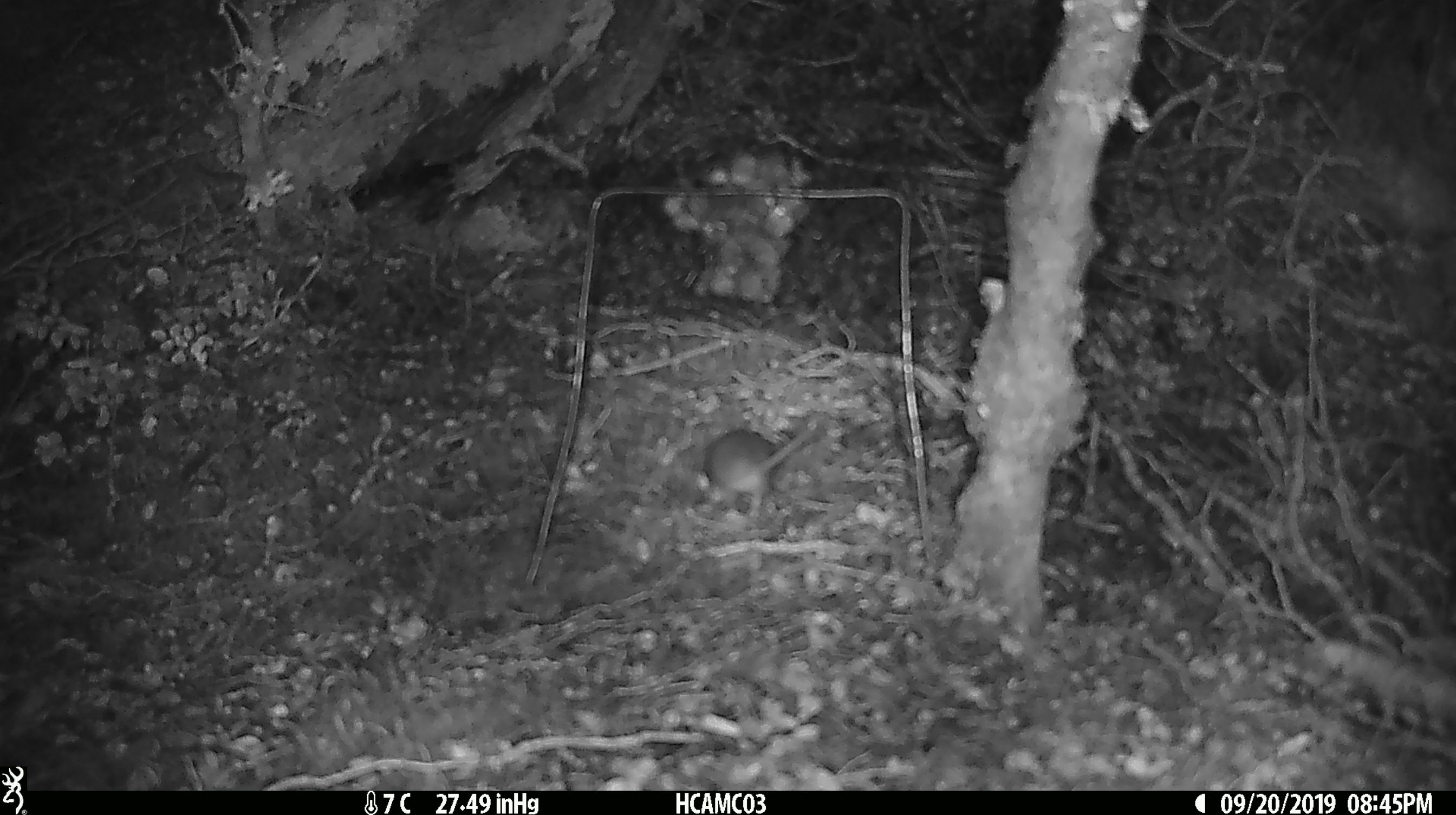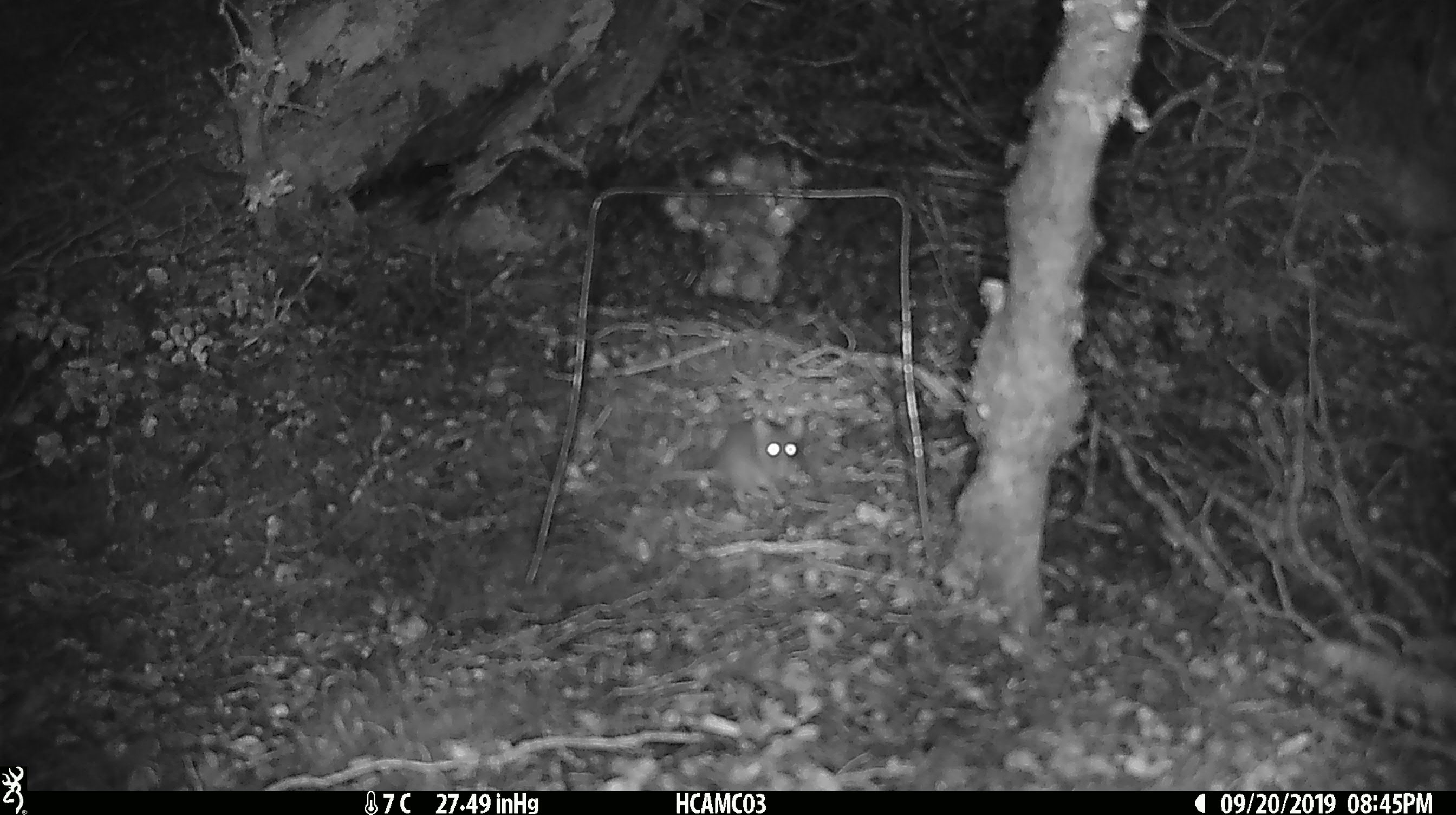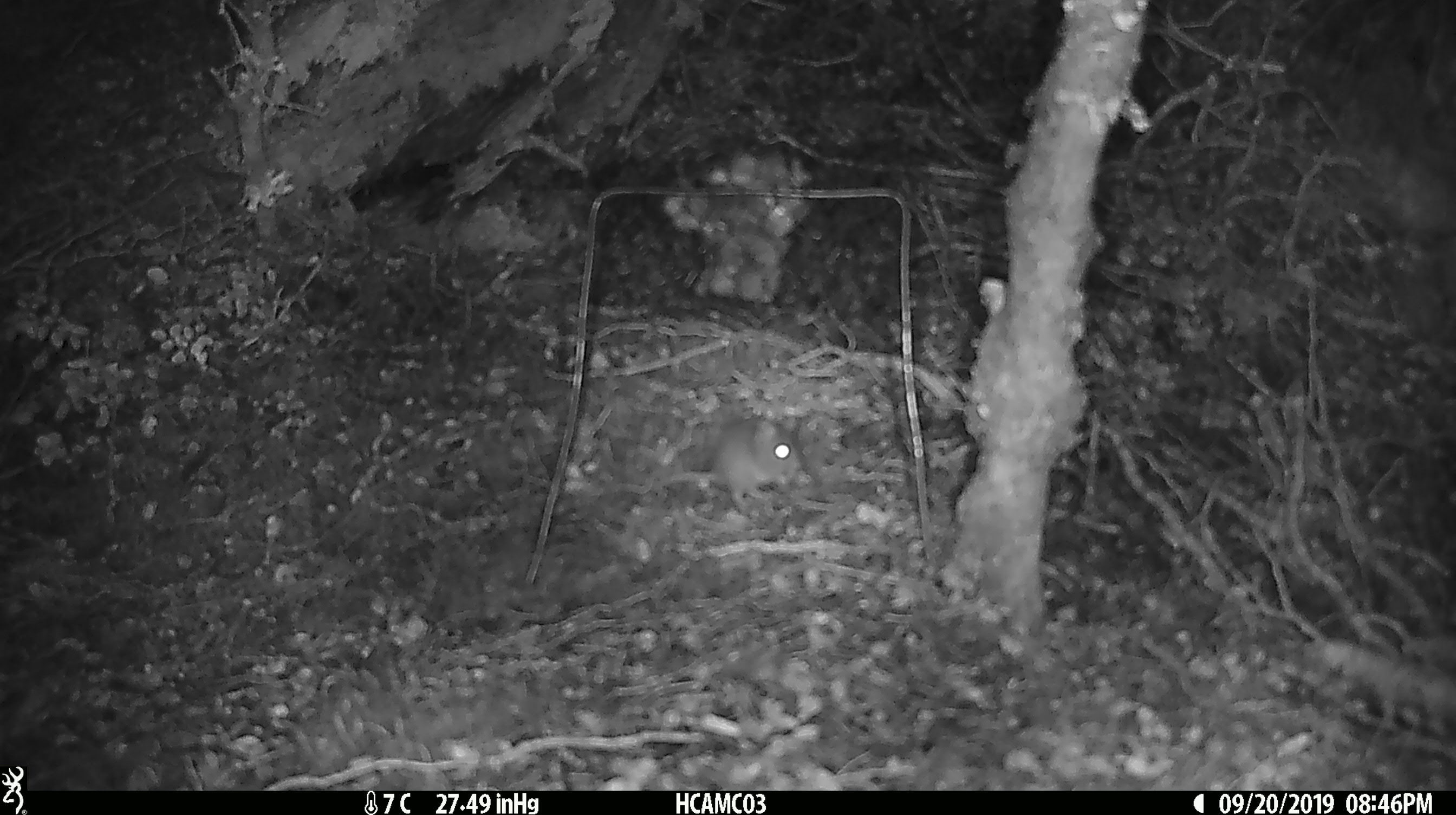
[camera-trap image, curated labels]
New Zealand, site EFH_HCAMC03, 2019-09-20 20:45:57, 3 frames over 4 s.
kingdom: Animalia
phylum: Chordata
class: Mammalia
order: Rodentia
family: Muridae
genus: Mus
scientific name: Mus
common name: mouse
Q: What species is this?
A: Mouse (Mus).